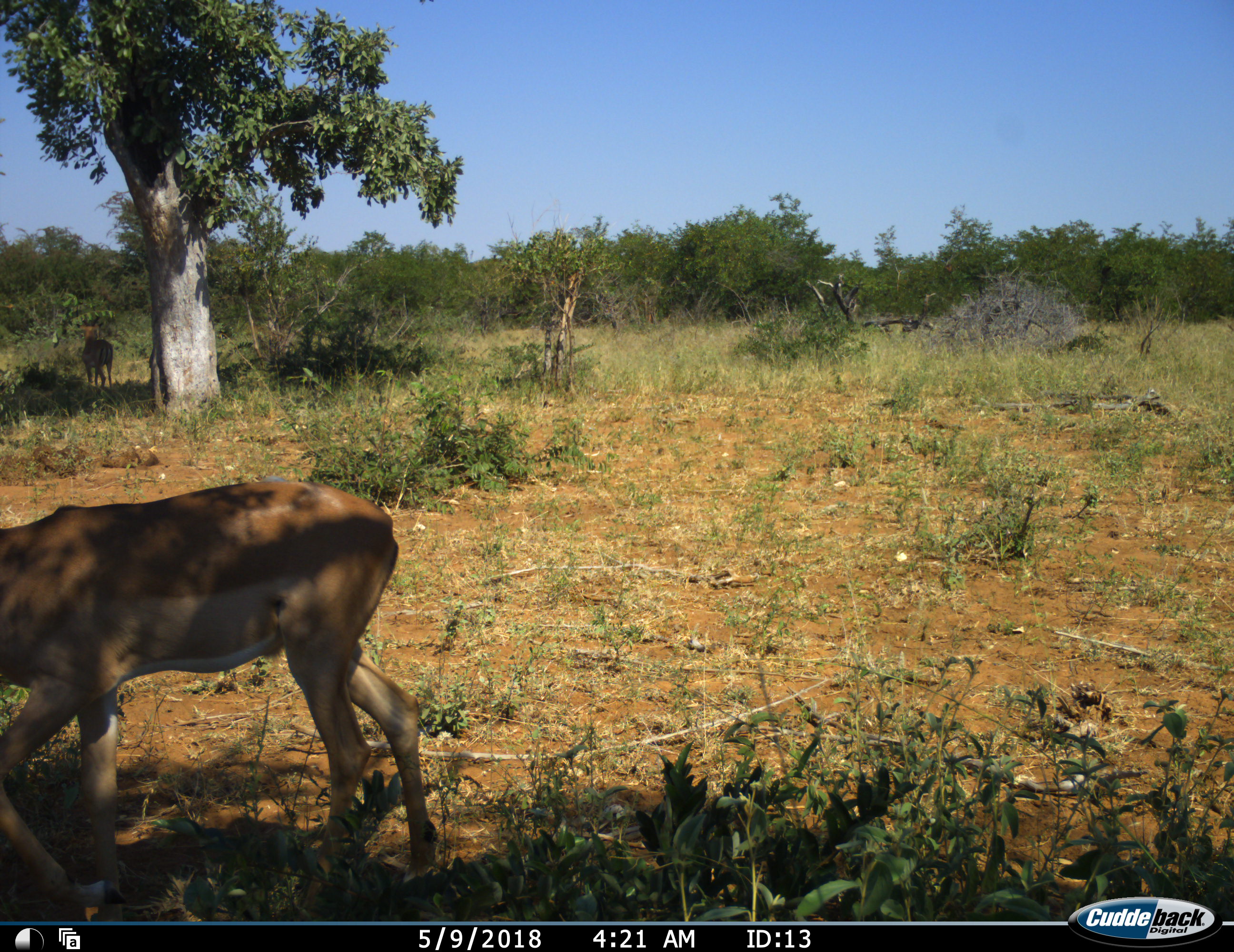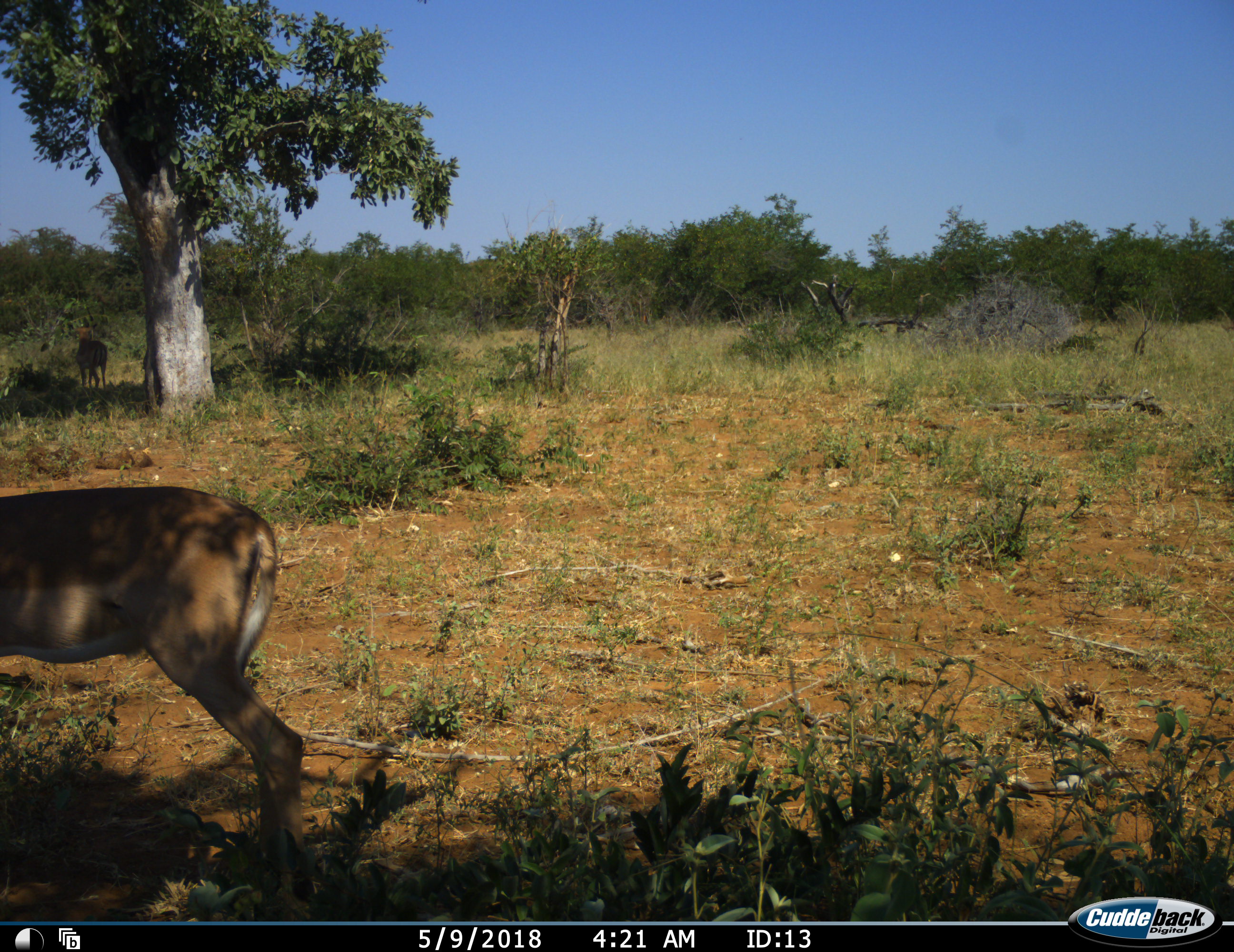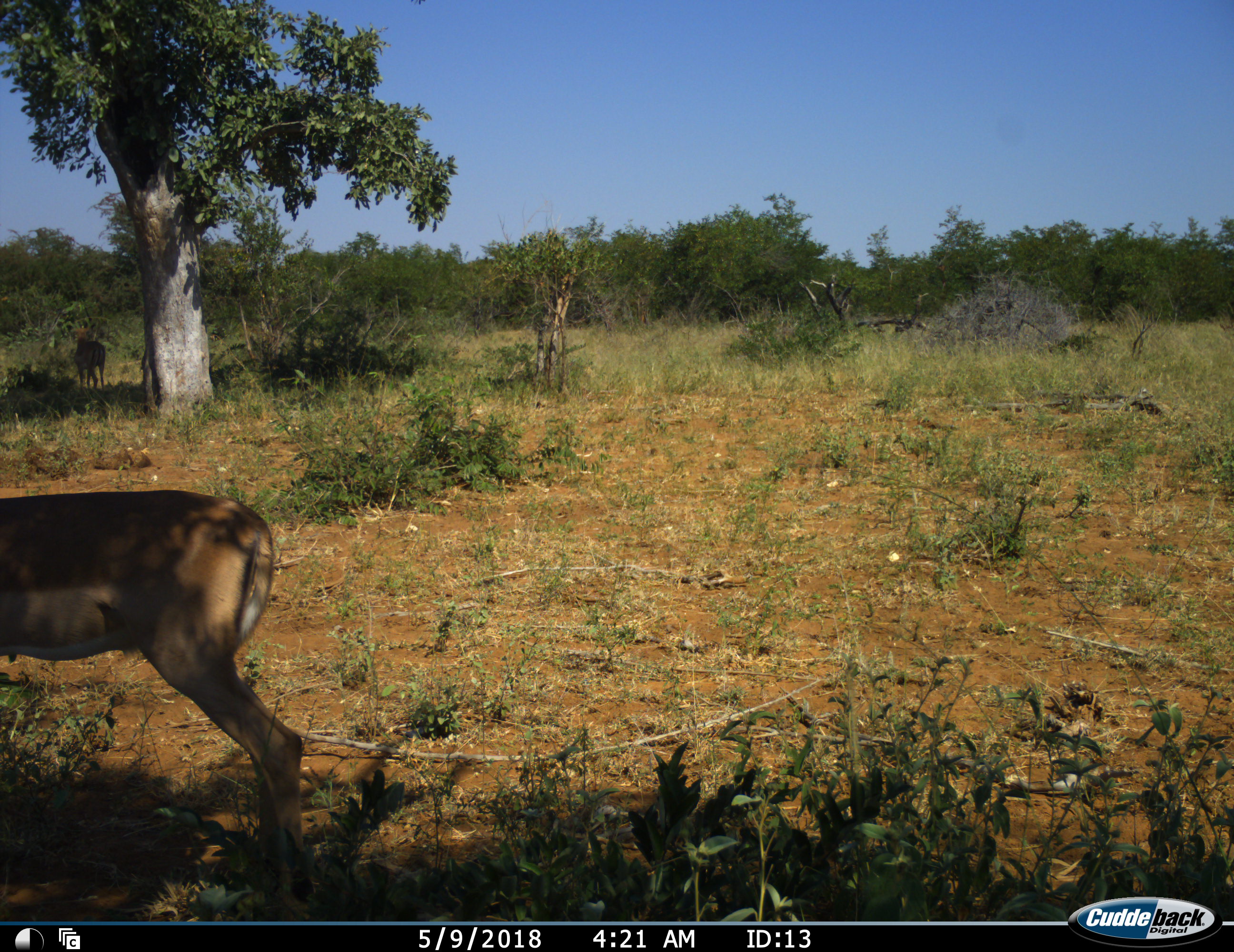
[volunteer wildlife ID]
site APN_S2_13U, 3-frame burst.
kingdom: Animalia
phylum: Chordata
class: Mammalia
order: Artiodactyla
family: Bovidae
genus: Aepyceros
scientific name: Aepyceros melampus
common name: impala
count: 2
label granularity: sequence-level